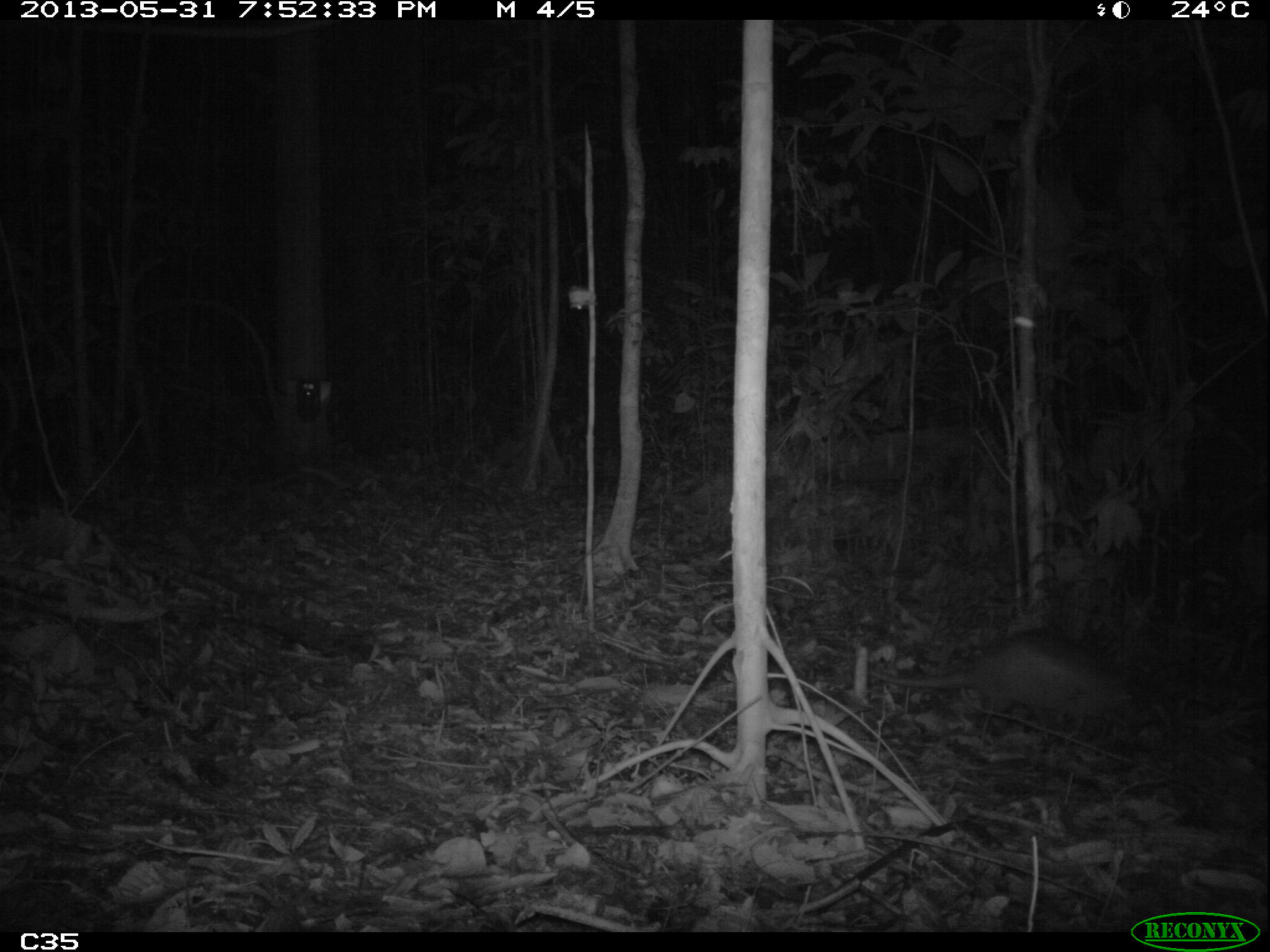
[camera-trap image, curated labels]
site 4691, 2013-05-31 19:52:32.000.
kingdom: Animalia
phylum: Chordata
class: Mammalia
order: Cingulata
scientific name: Cingulata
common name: armadillo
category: unknown armadillo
Unknown armadillo (armadillo) (Cingulata), count 1, age adult.